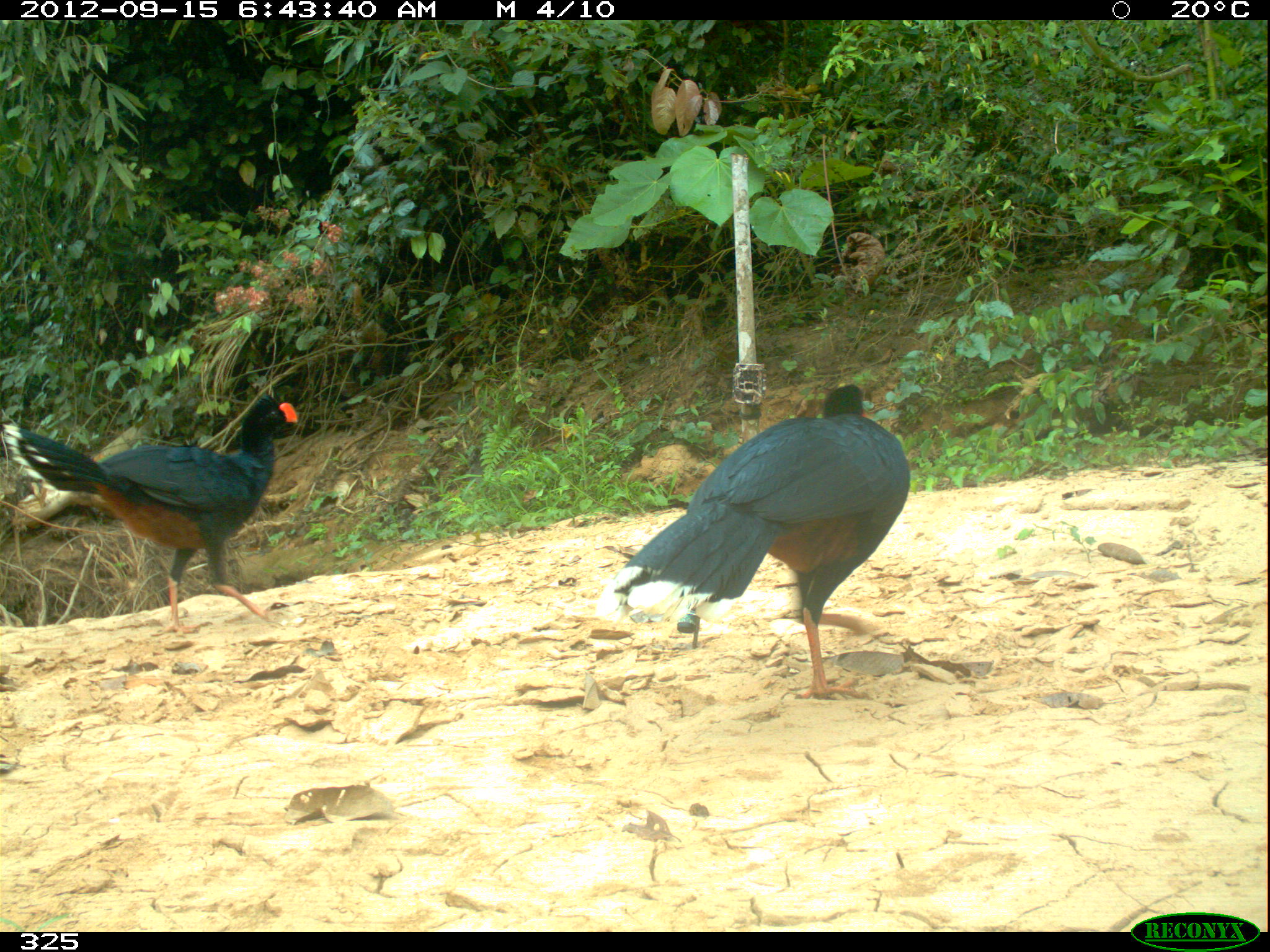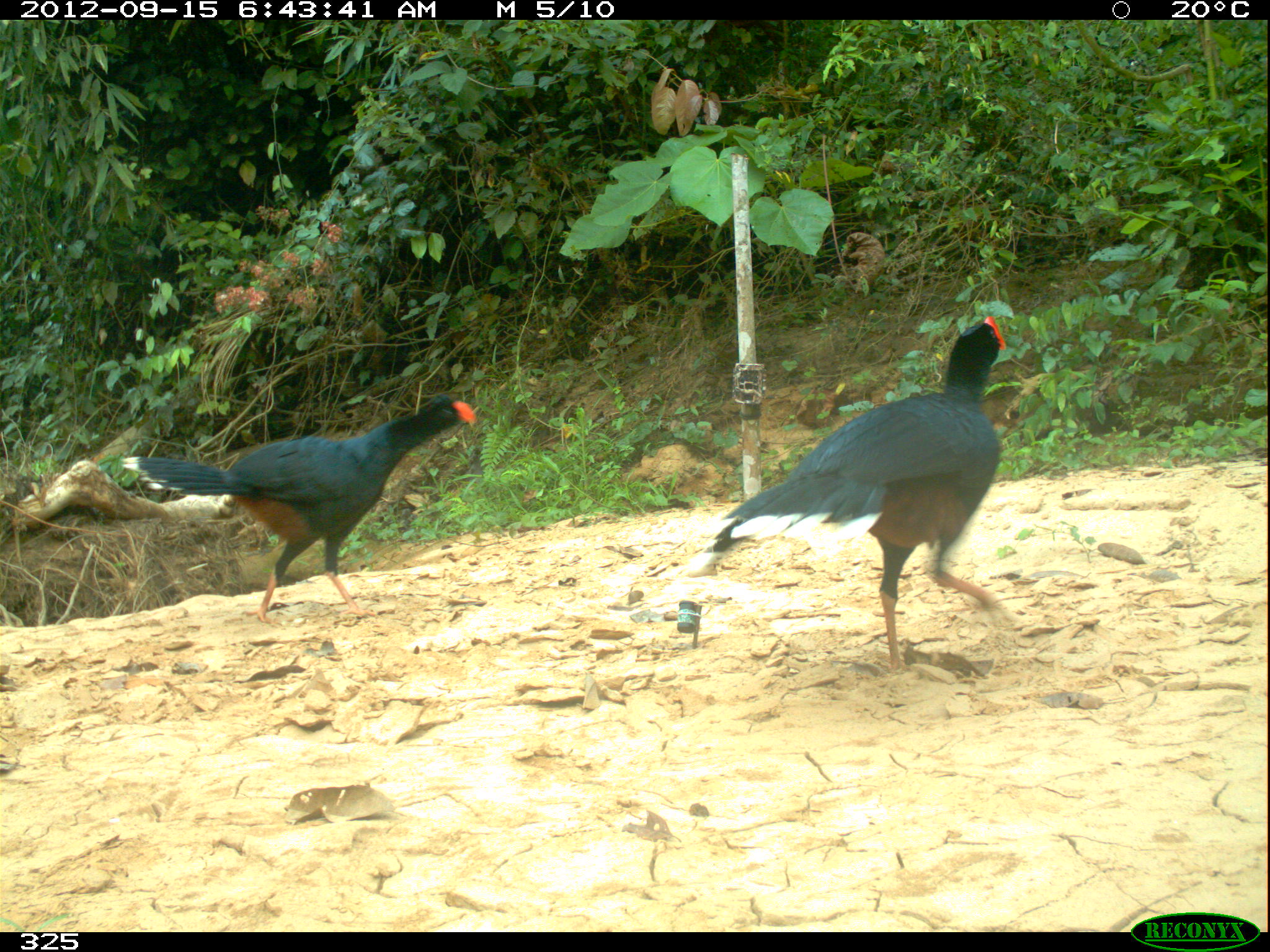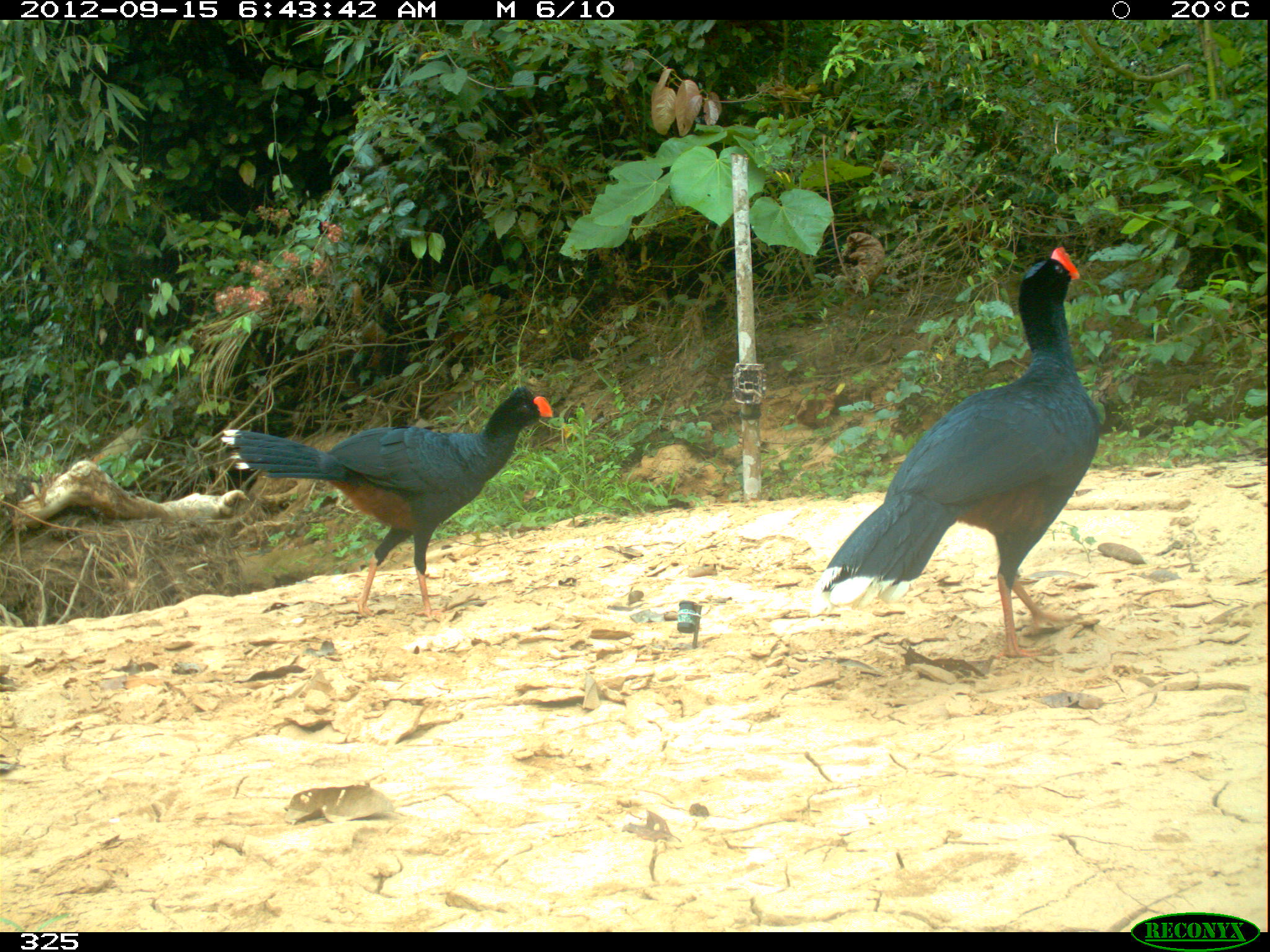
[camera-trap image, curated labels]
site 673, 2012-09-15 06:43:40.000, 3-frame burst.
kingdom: Animalia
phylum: Chordata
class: Aves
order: Galliformes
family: Cracidae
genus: Mitu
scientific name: Mitu tuberosum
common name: razor-billed curassow